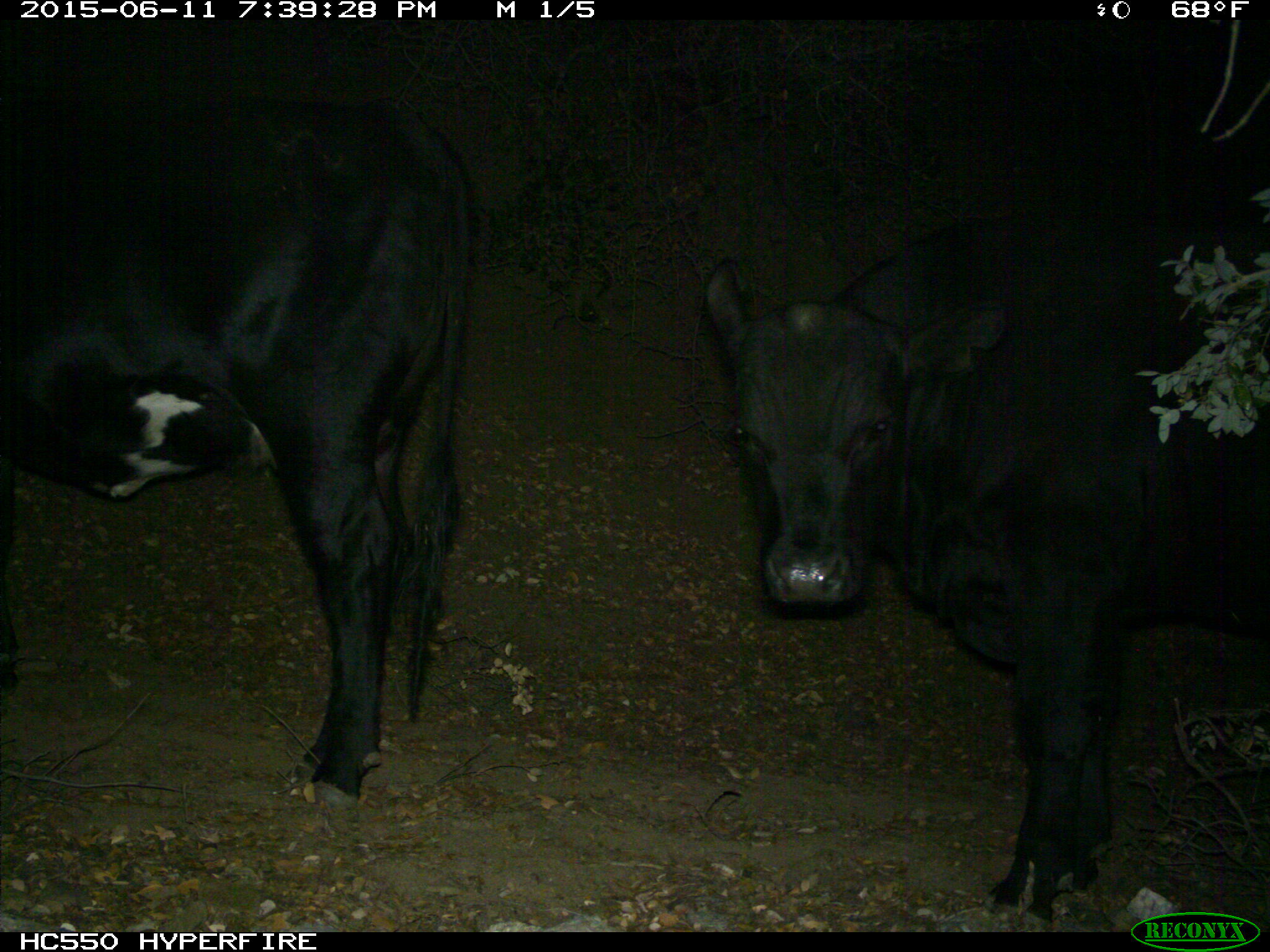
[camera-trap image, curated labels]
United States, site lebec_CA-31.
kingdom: Animalia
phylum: Chordata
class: Mammalia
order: Artiodactyla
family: Bovidae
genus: Bos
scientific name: Bos taurus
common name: domestic cow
Bos taurus (domestic cow).